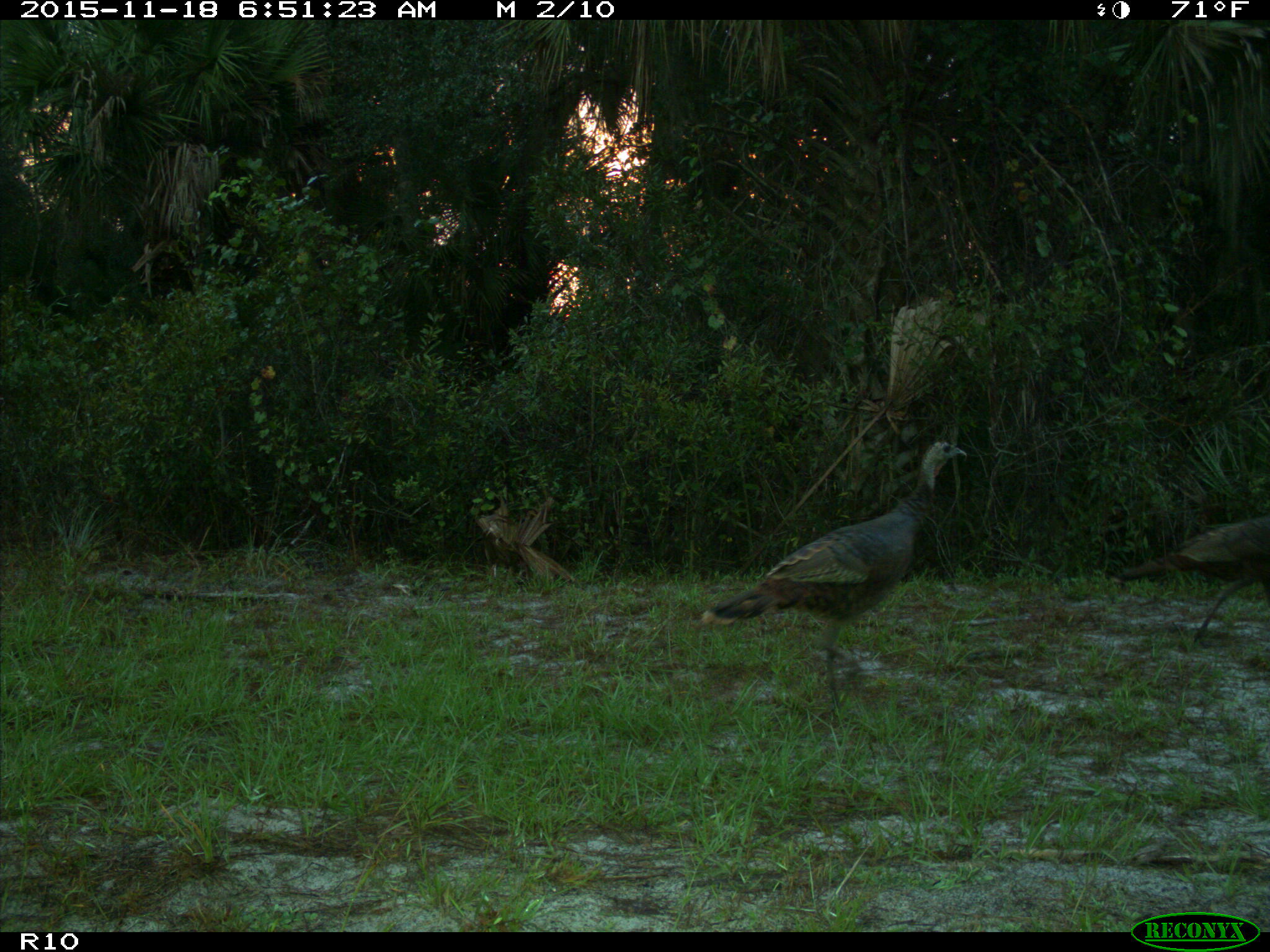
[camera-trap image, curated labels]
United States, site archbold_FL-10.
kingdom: Animalia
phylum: Chordata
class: Aves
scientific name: Aves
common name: birds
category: unidentified bird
Unidentified bird (birds) (Aves).